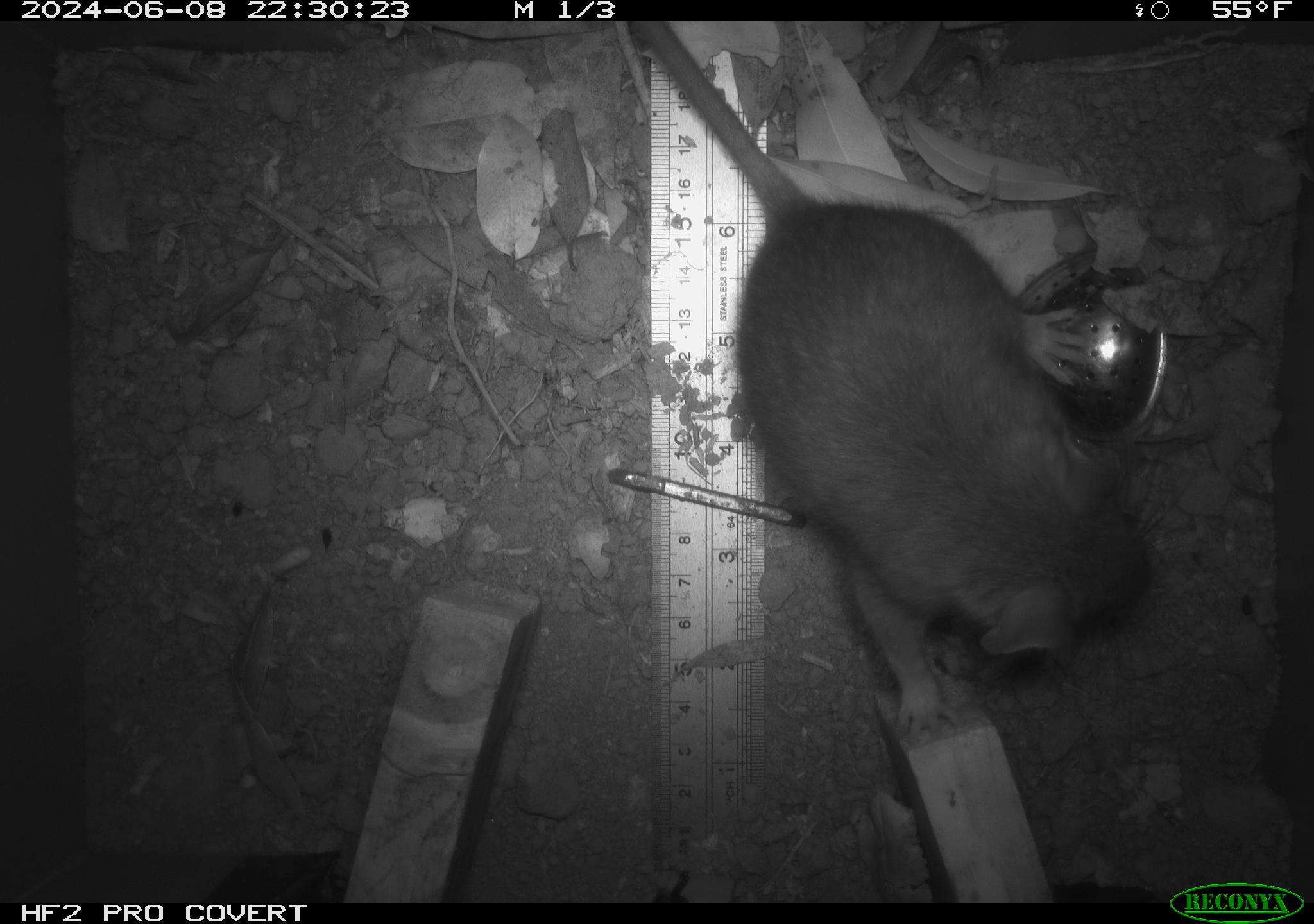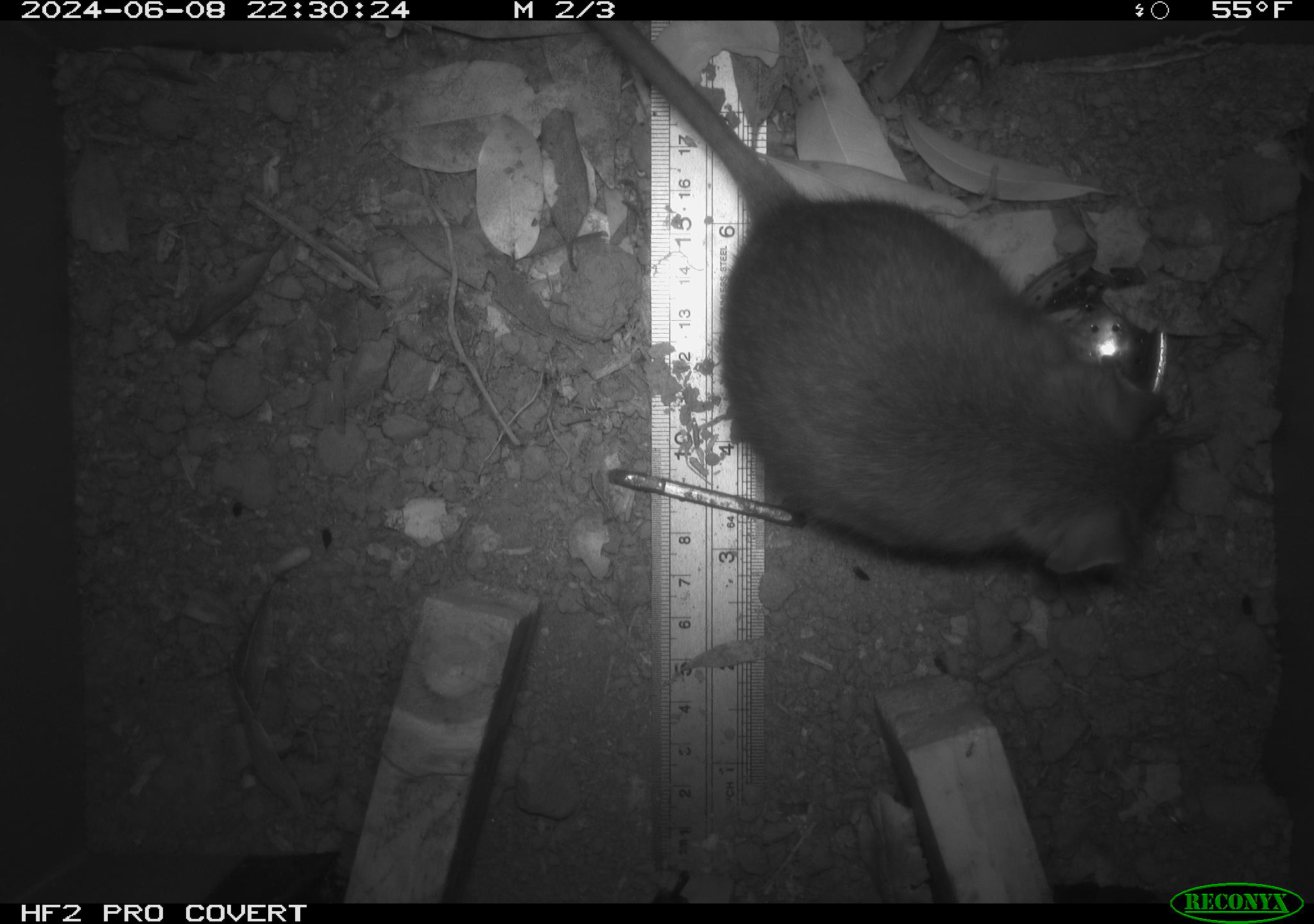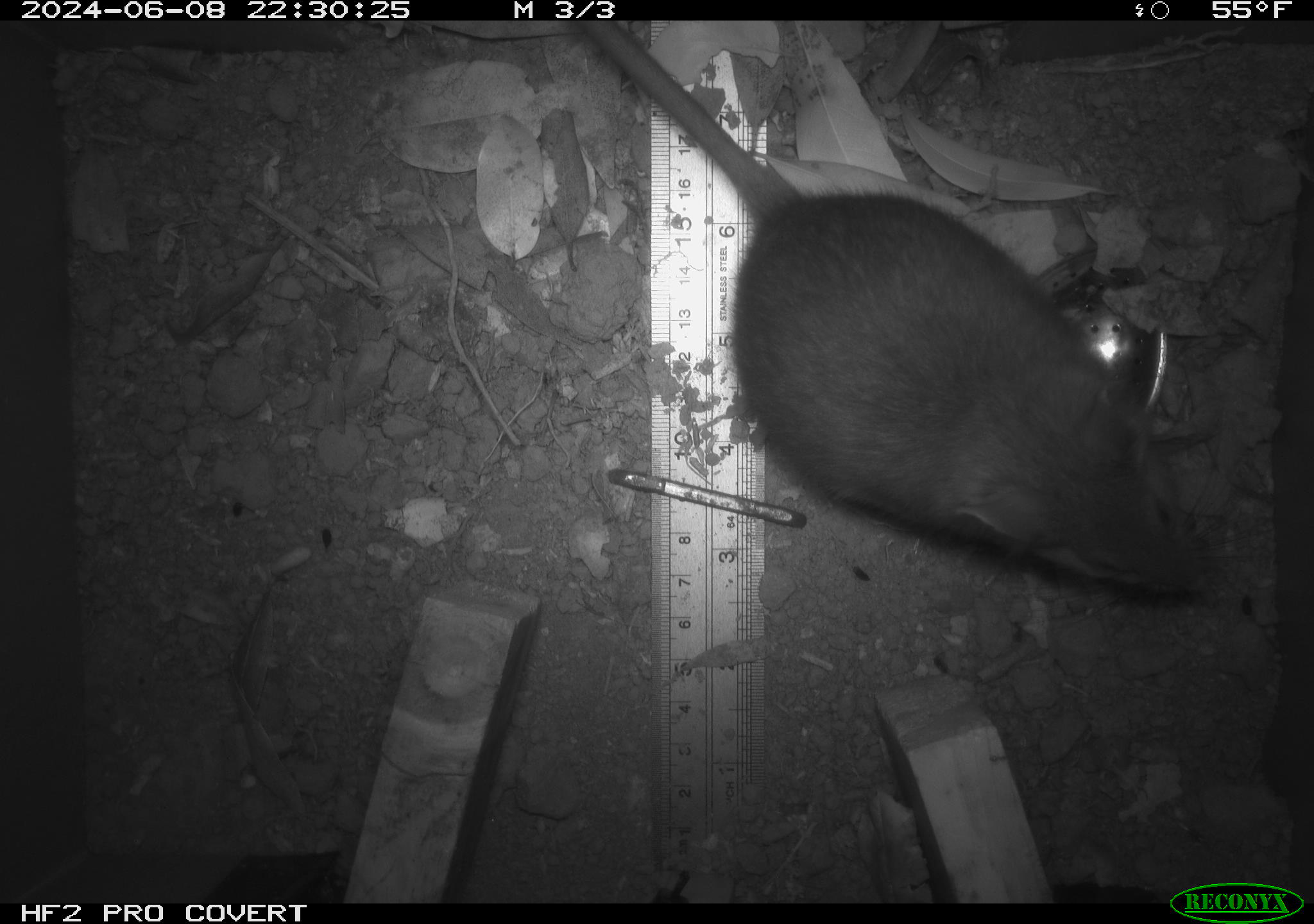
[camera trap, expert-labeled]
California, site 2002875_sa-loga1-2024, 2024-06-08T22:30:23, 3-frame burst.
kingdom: Animalia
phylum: Chordata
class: Mammalia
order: Rodentia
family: Cricetidae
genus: Neotoma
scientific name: Neotoma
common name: pack rat or woodrat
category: neotoma species